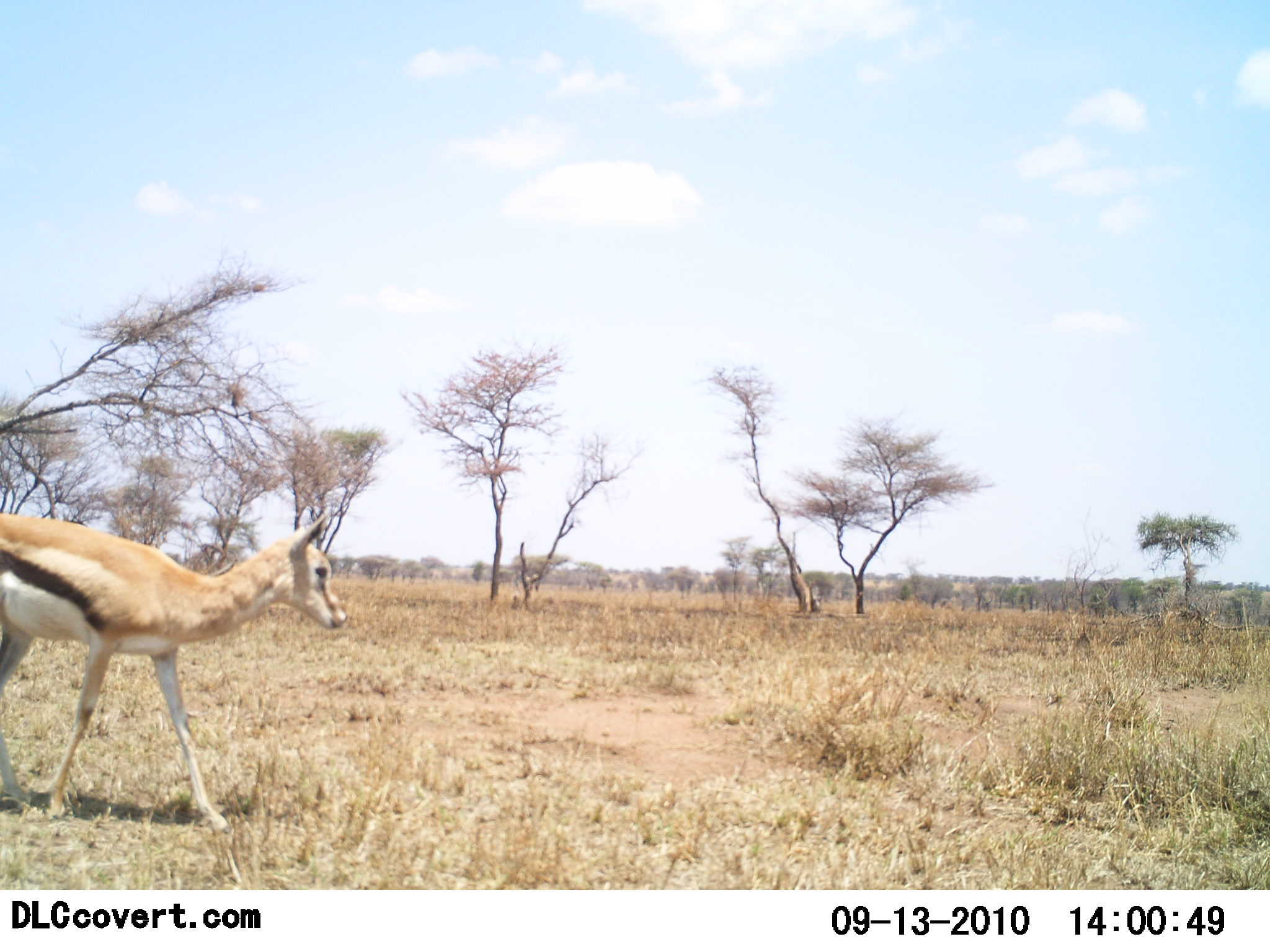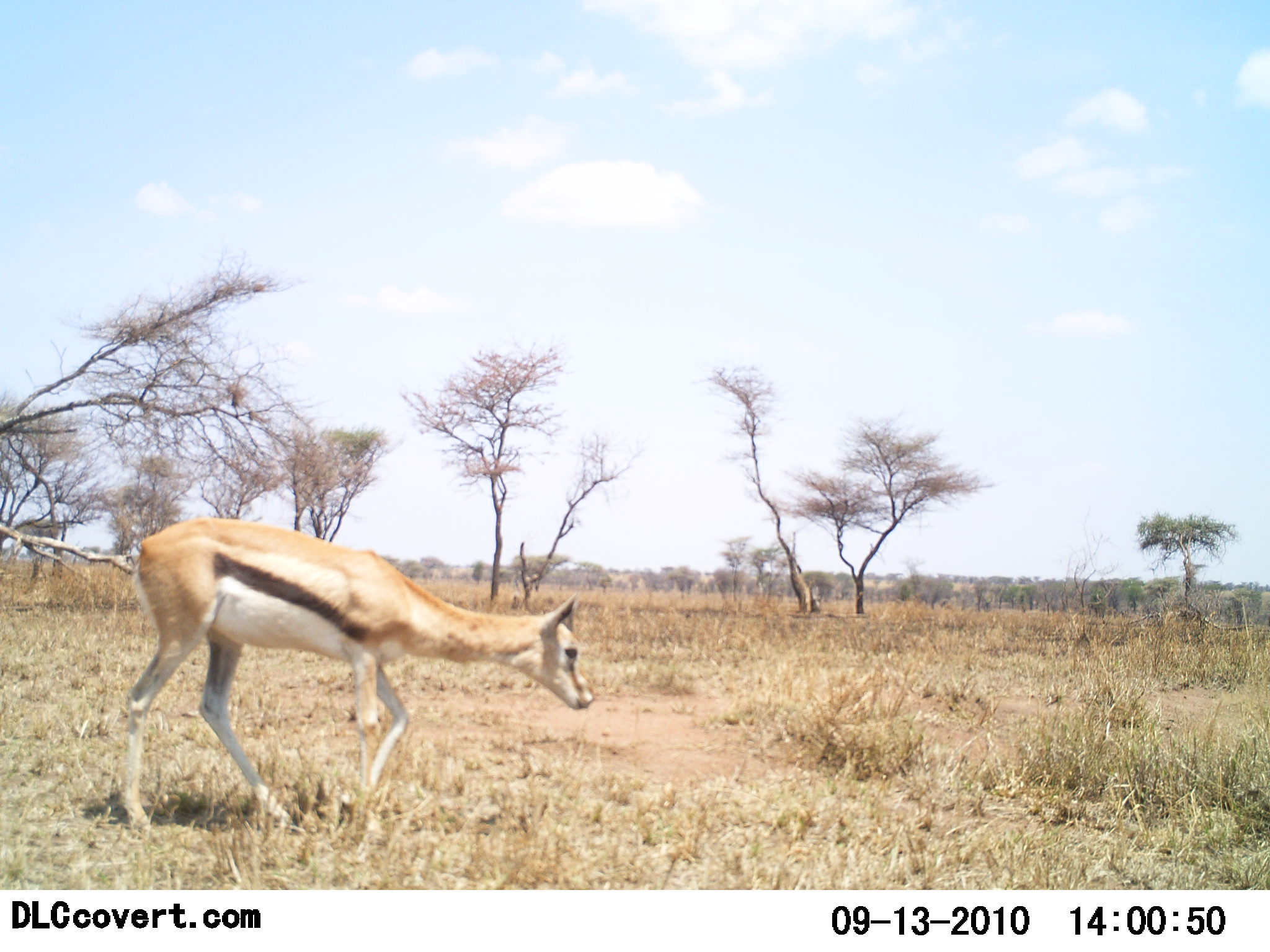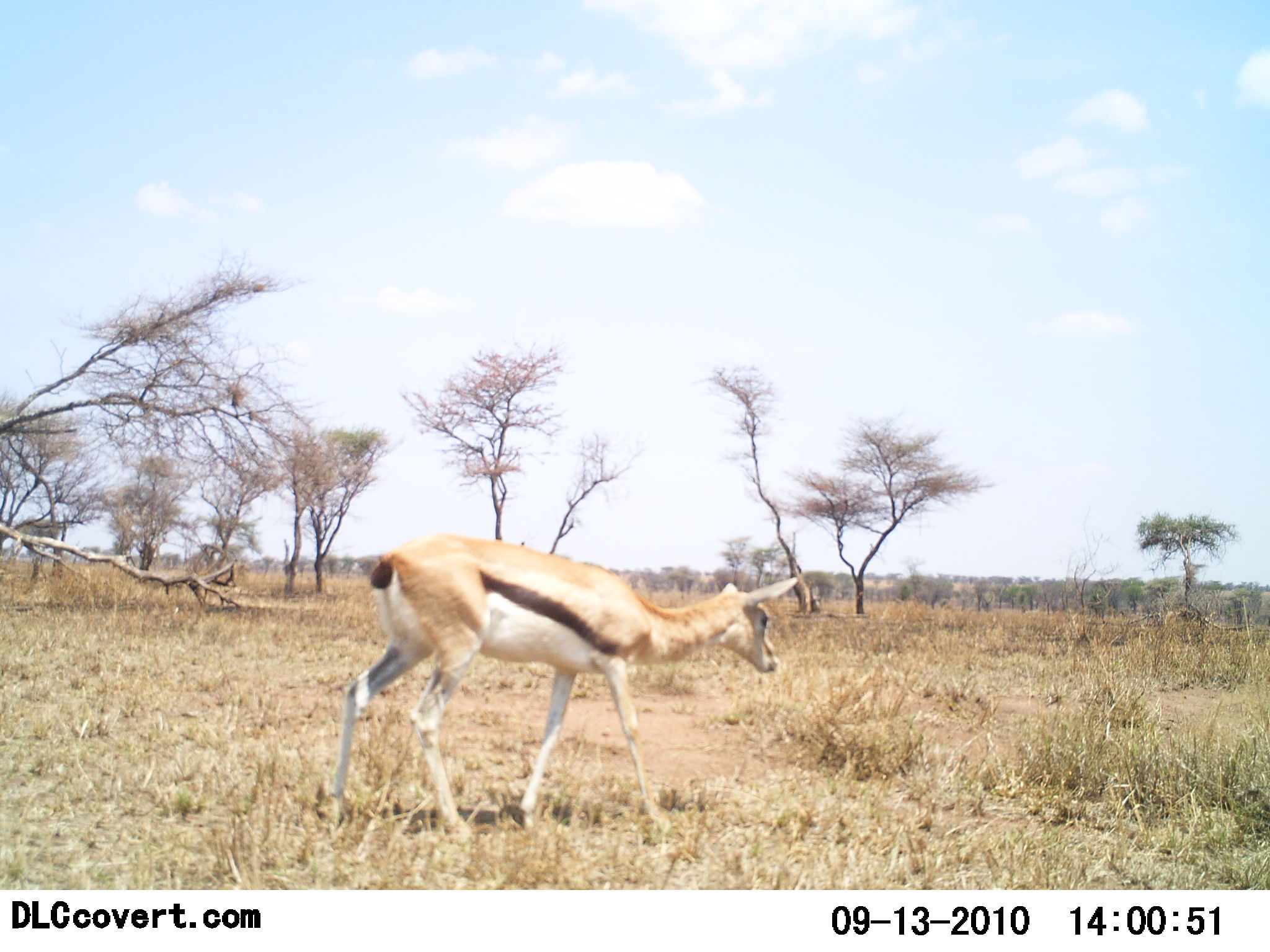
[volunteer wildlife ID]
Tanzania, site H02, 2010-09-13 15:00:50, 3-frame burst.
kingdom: Animalia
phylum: Chordata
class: Mammalia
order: Artiodactyla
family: Bovidae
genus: Eudorcas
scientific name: Eudorcas thomsonii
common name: thomson's gazelle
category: gazellethomsons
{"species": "gazellethomsons (thomson's gazelle) (Eudorcas thomsonii)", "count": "1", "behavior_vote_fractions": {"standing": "7%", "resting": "0%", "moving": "93%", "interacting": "0%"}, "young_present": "20%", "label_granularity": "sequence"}